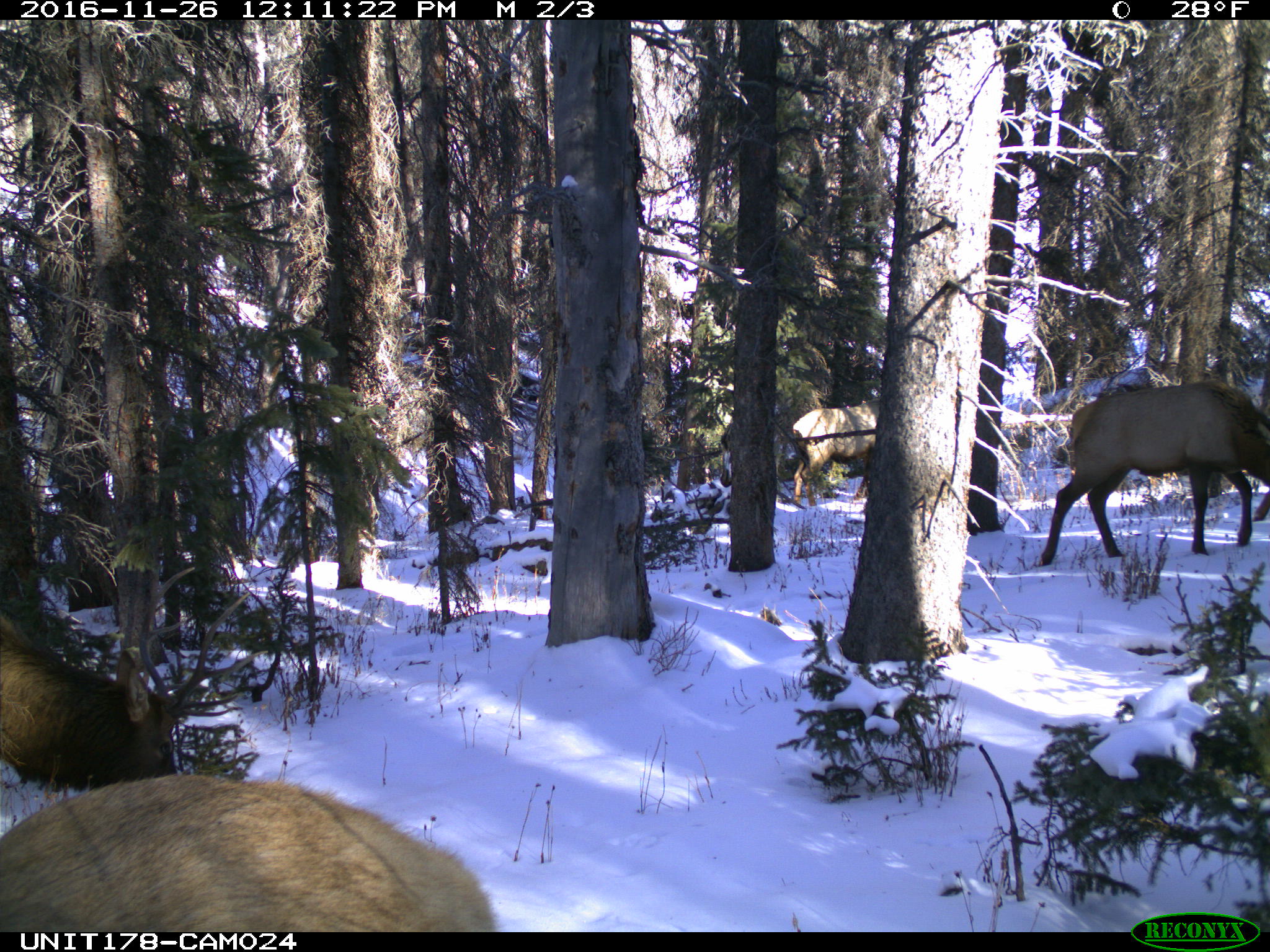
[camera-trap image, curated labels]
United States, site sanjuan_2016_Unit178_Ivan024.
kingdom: Animalia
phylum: Chordata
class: Mammalia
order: Artiodactyla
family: Cervidae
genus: Cervus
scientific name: Cervus elaphus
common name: red deer